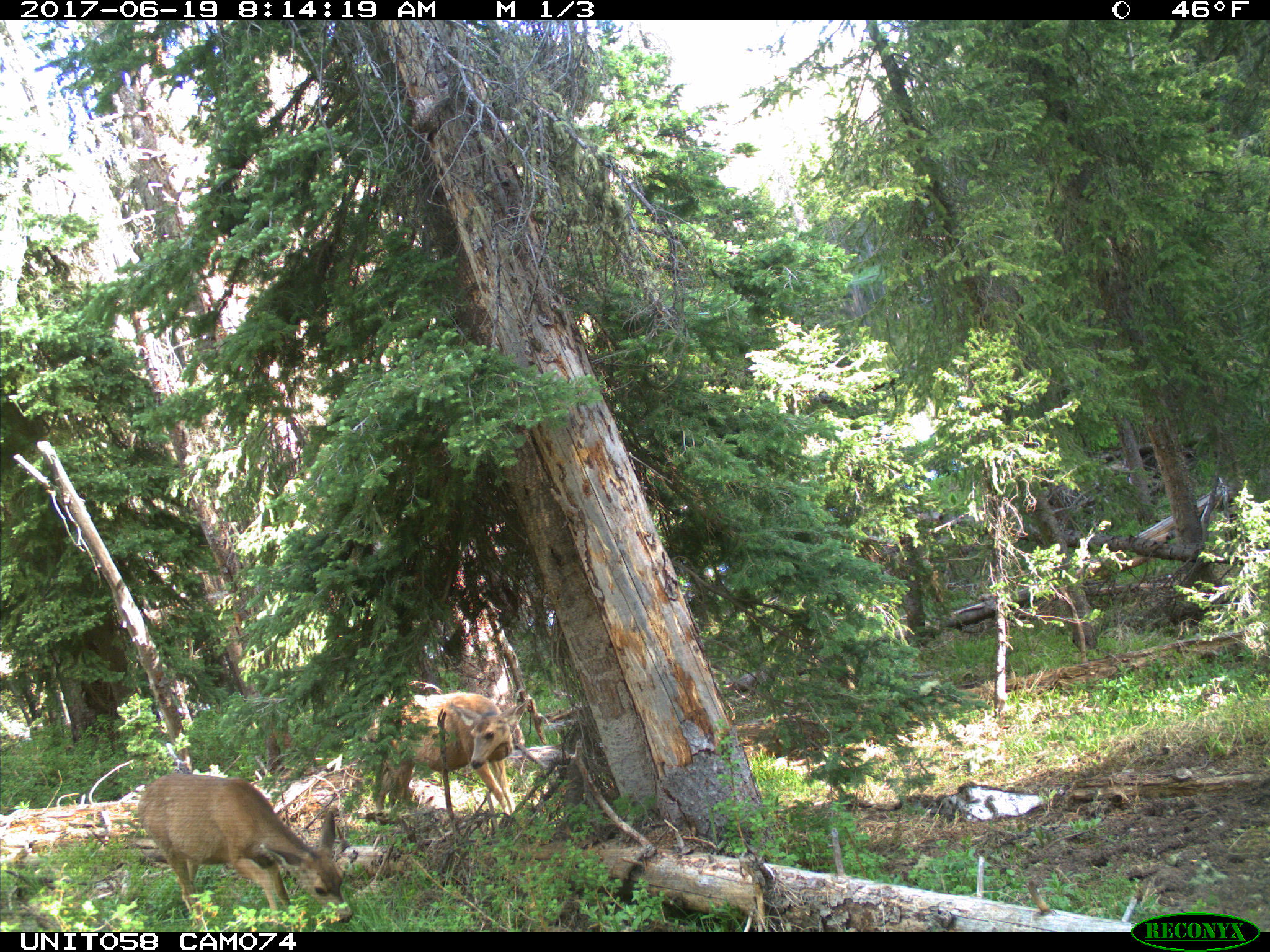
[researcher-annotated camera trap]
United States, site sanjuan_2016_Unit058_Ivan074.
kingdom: Animalia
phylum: Chordata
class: Mammalia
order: Artiodactyla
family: Cervidae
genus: Odocoileus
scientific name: Odocoileus hemionus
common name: mule deer